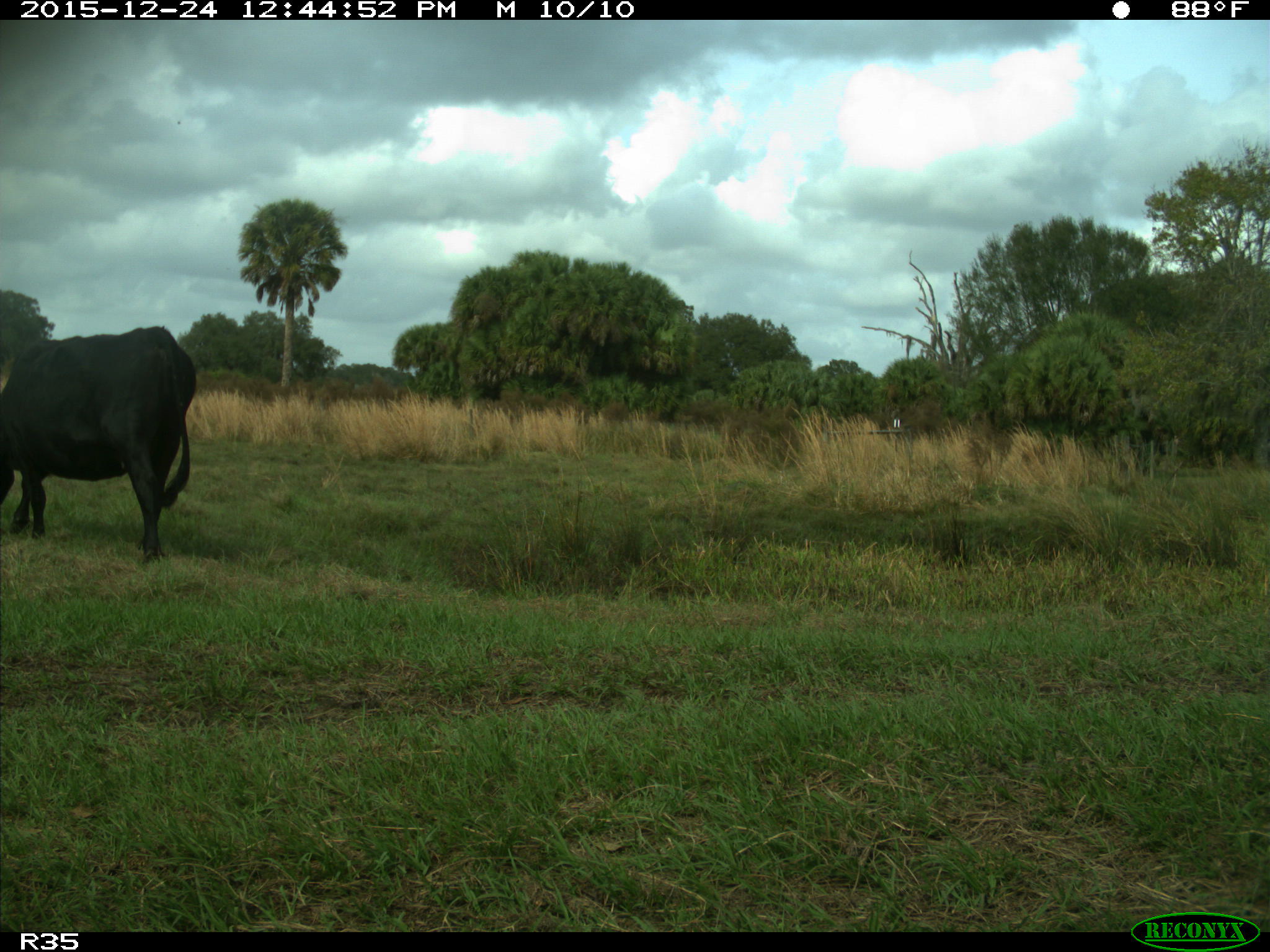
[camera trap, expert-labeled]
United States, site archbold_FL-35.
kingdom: Animalia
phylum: Chordata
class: Mammalia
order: Artiodactyla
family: Bovidae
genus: Bos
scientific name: Bos taurus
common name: domestic cow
Bos taurus (domestic cow).